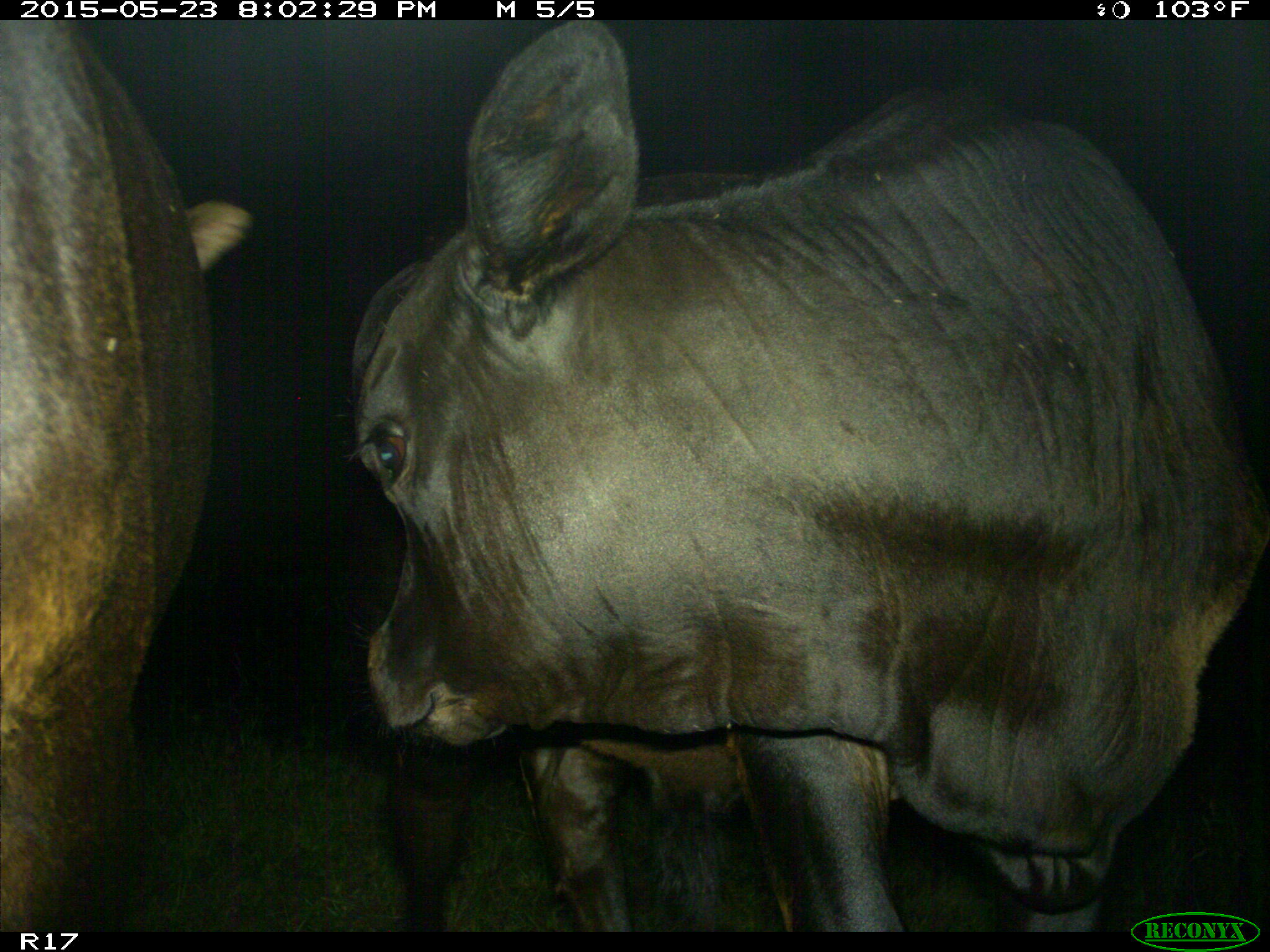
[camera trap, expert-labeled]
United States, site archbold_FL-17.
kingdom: Animalia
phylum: Chordata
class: Mammalia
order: Artiodactyla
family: Bovidae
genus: Bos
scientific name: Bos taurus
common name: domestic cow